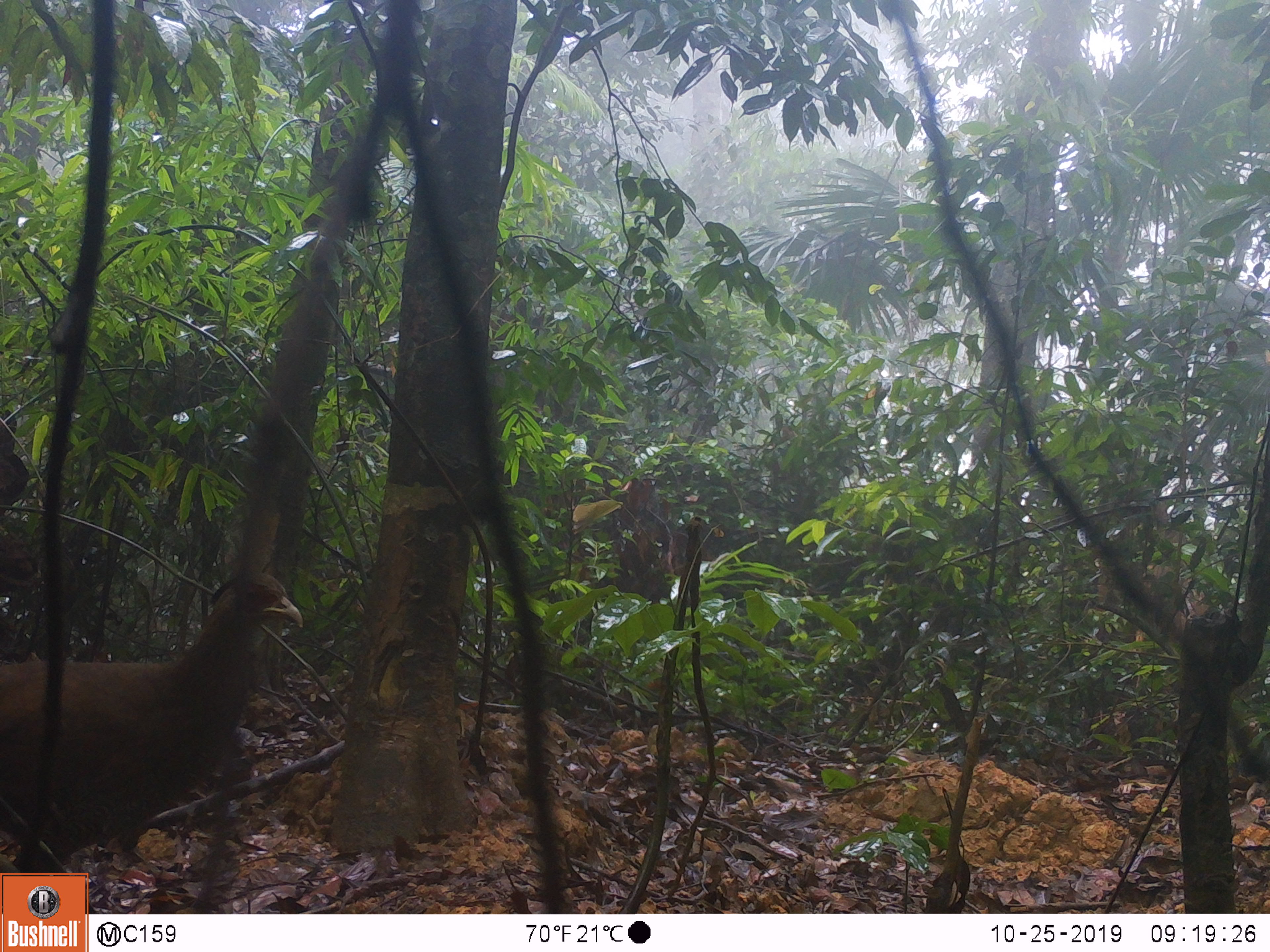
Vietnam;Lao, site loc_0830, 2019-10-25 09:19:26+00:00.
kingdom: Animalia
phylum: Chordata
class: Aves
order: Galliformes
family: Phasianidae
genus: Lophura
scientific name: Lophura nycthemera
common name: silver pheasant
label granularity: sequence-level